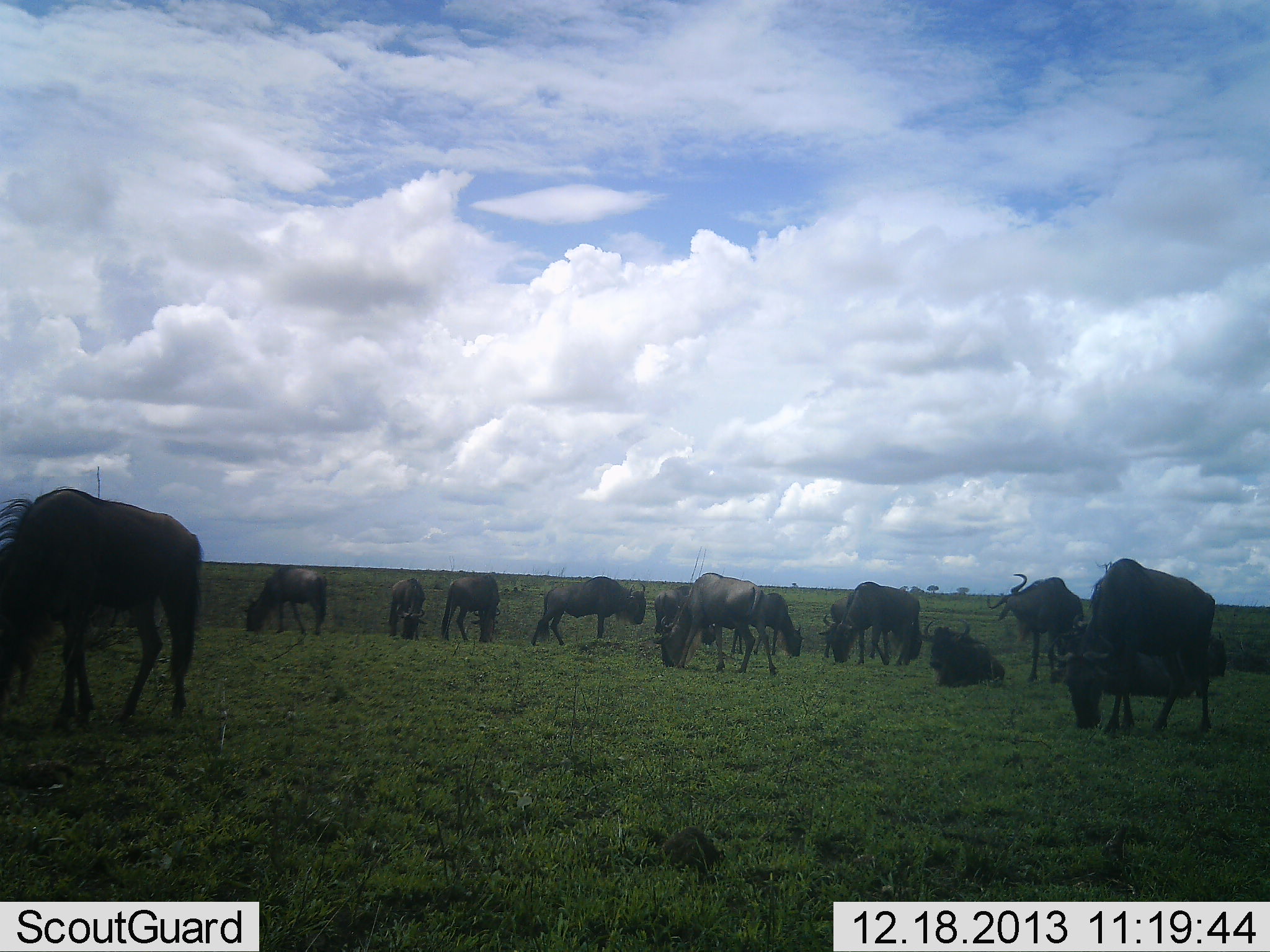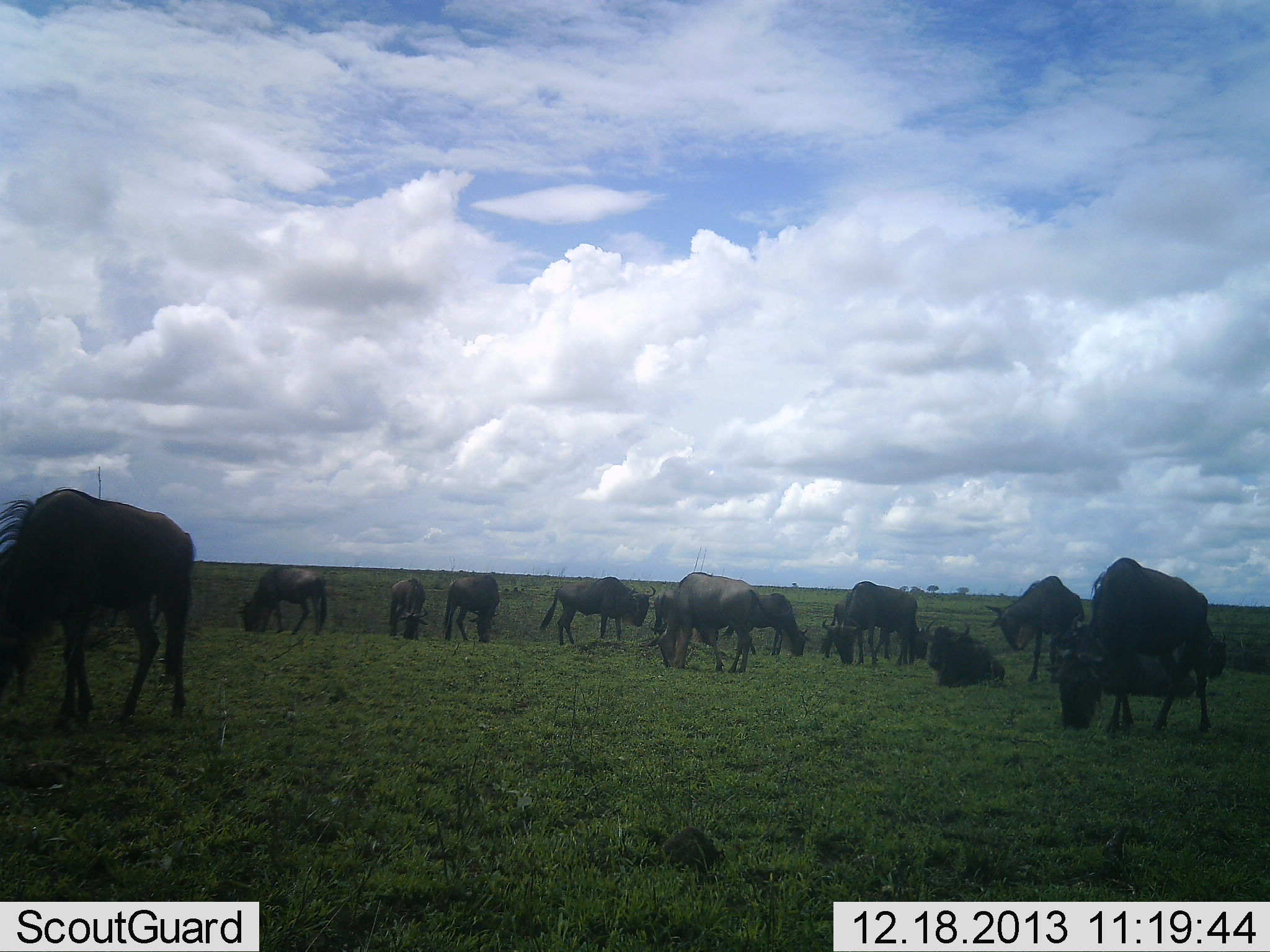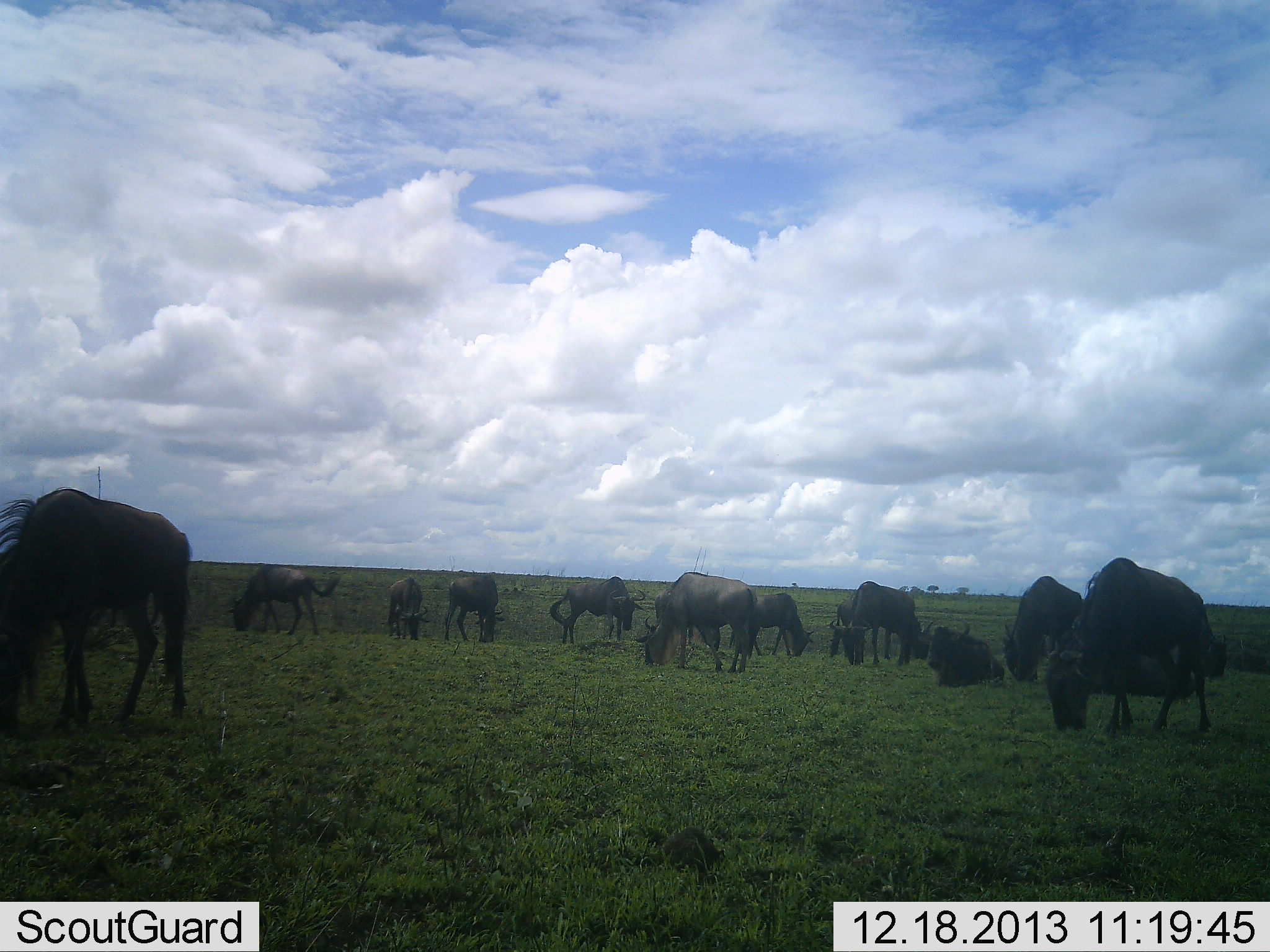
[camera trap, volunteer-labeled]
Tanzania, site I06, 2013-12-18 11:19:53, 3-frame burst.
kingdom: Animalia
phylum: Chordata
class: Mammalia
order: Artiodactyla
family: Bovidae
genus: Connochaetes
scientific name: Connochaetes taurinus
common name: blue wildebeest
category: wildebeest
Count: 11-50.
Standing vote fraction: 30%.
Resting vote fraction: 60%.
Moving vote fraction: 30%.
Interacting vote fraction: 0%.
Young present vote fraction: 0%.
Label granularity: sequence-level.